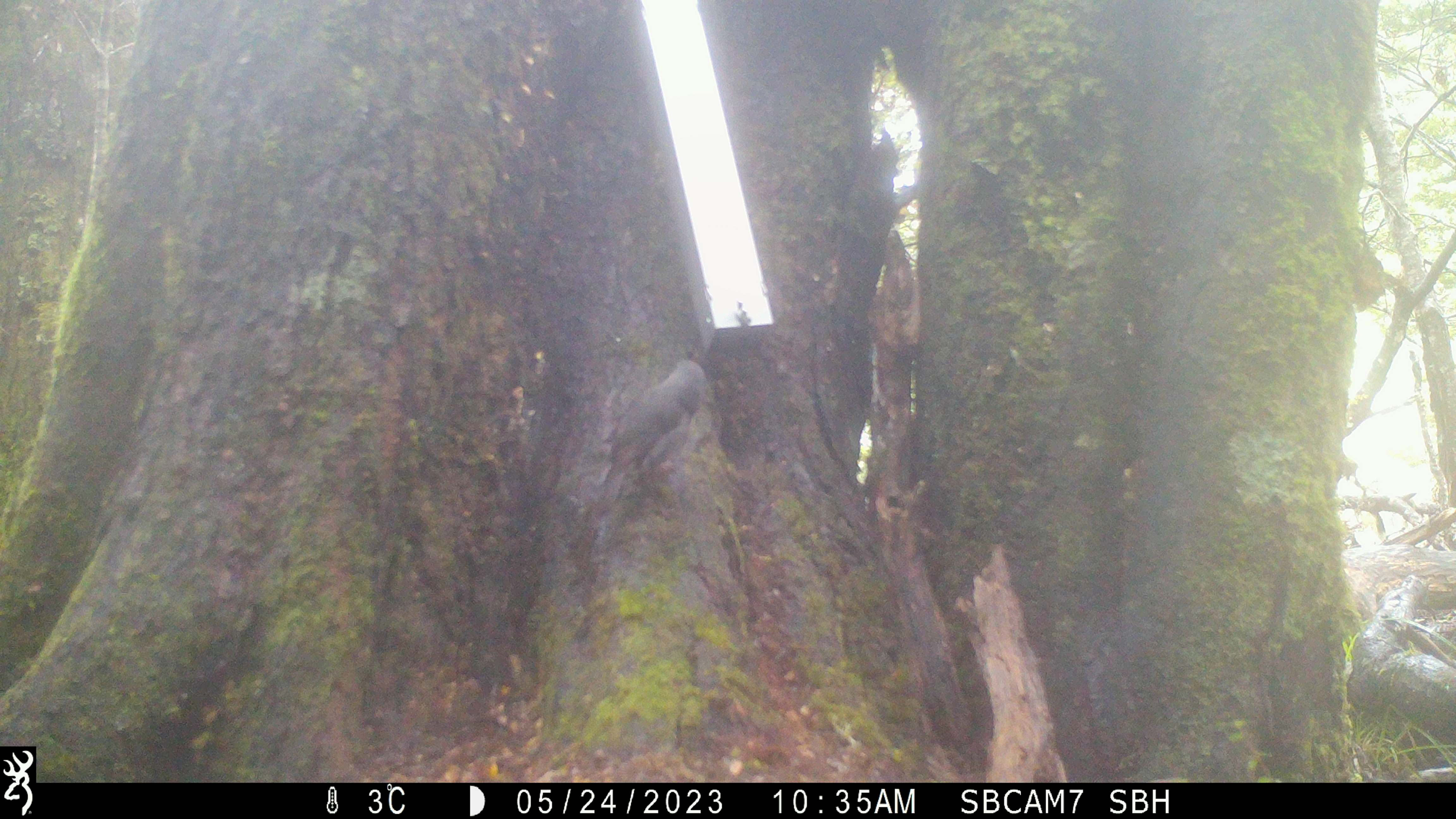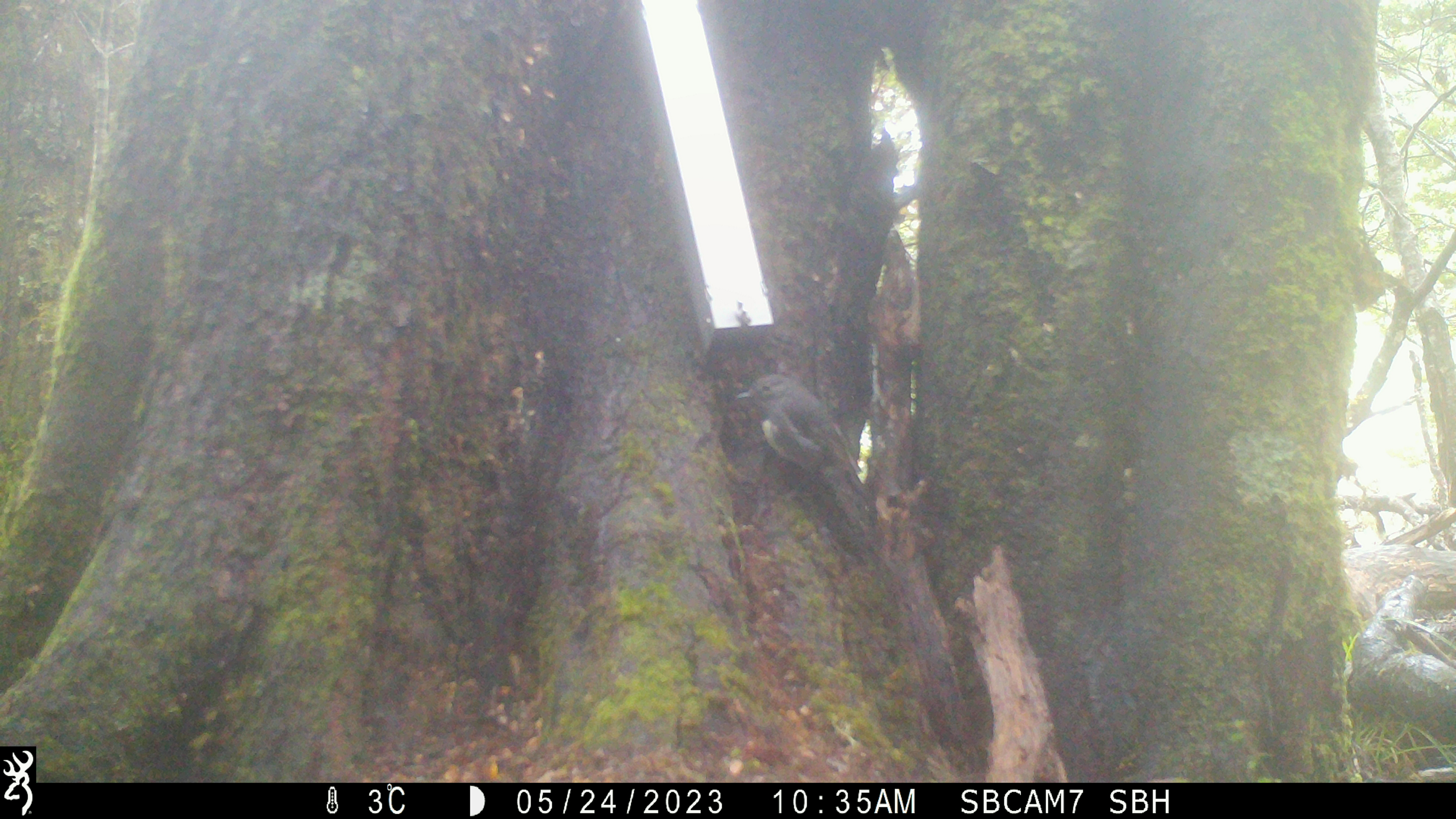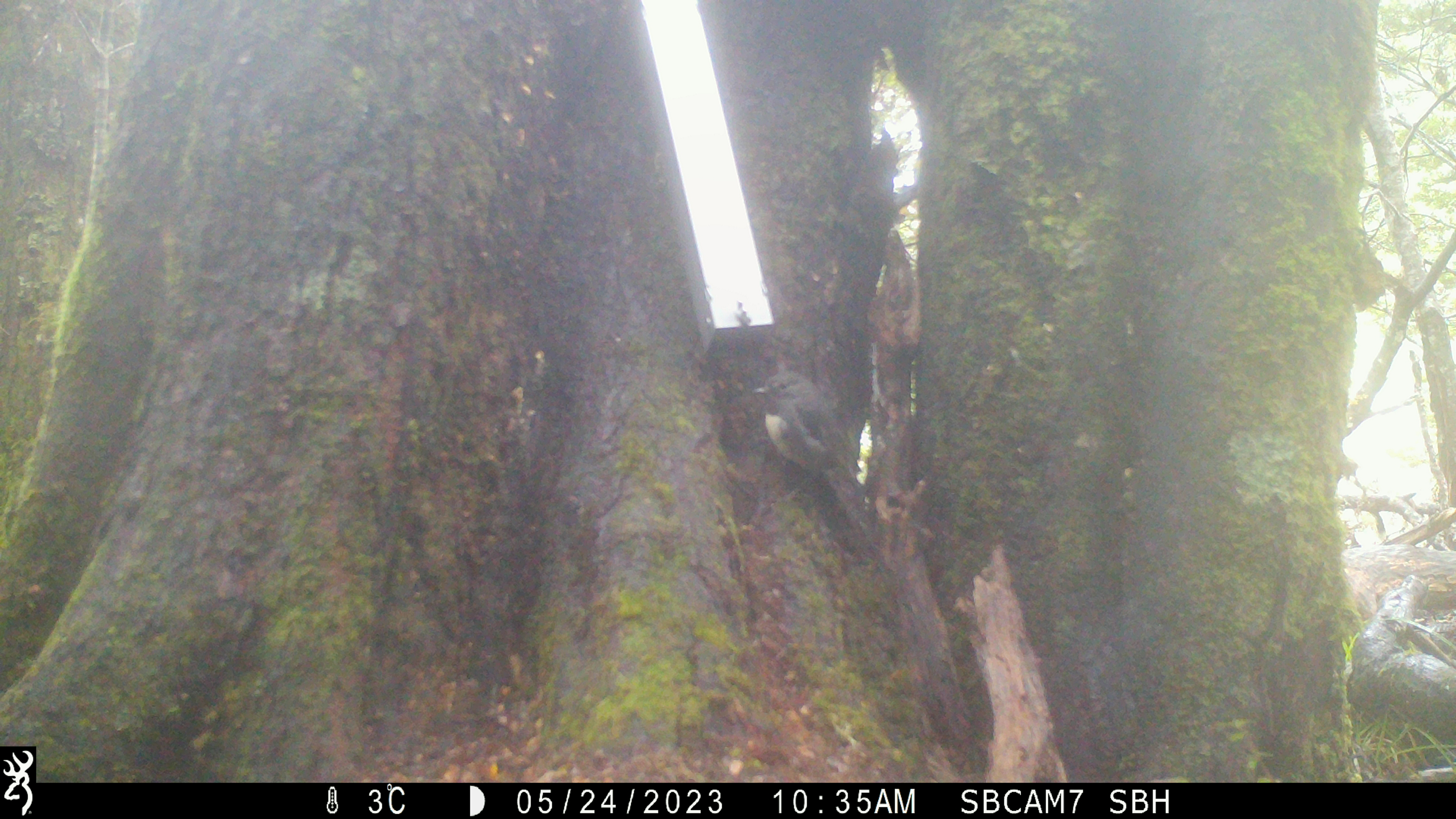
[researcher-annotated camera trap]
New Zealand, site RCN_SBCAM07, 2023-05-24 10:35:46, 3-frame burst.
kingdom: Animalia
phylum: Chordata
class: Aves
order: Passeriformes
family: Petroicidae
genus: Petroica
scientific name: Petroica australis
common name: new zealand robin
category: robin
Robin (new zealand robin) (Petroica australis).